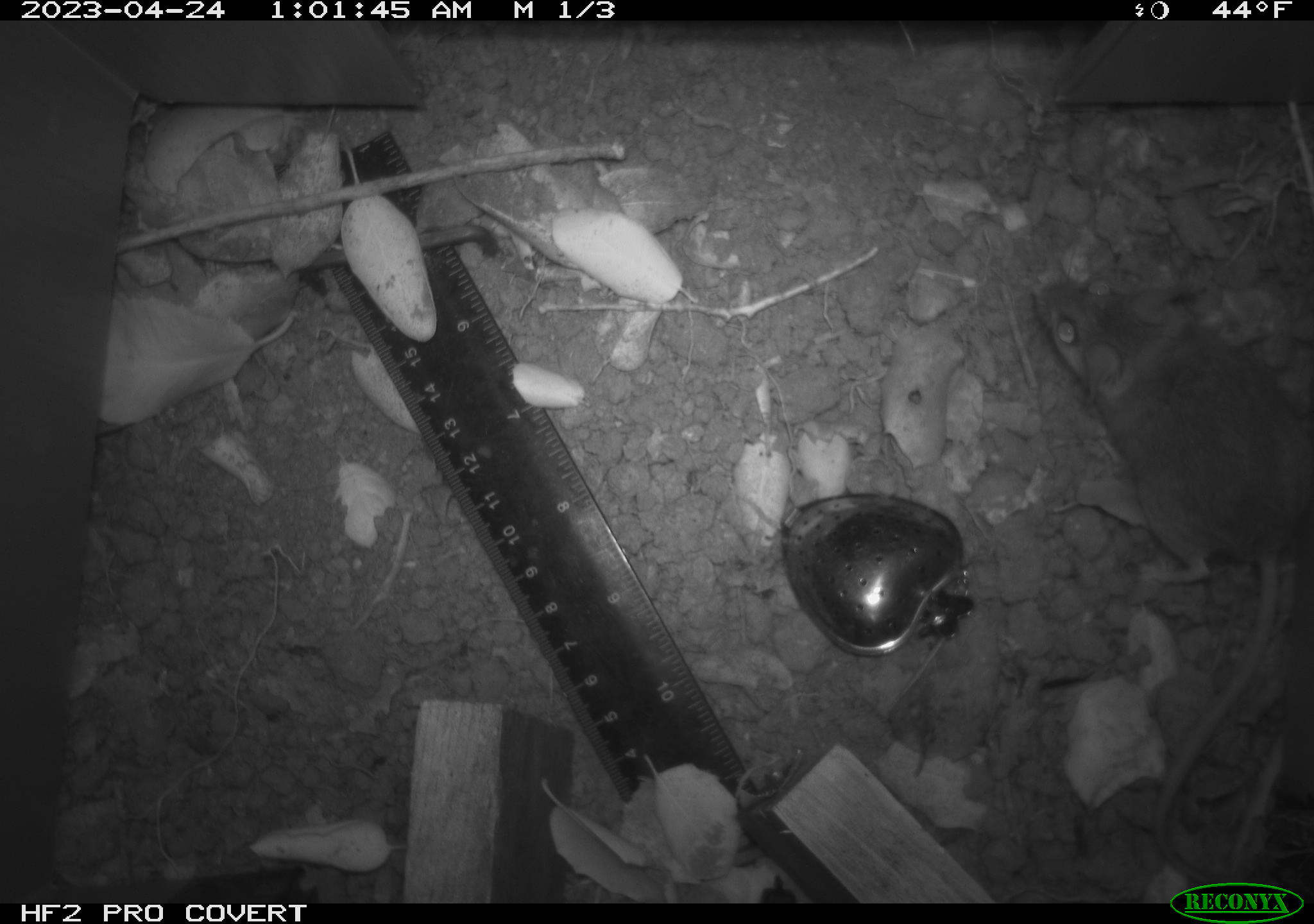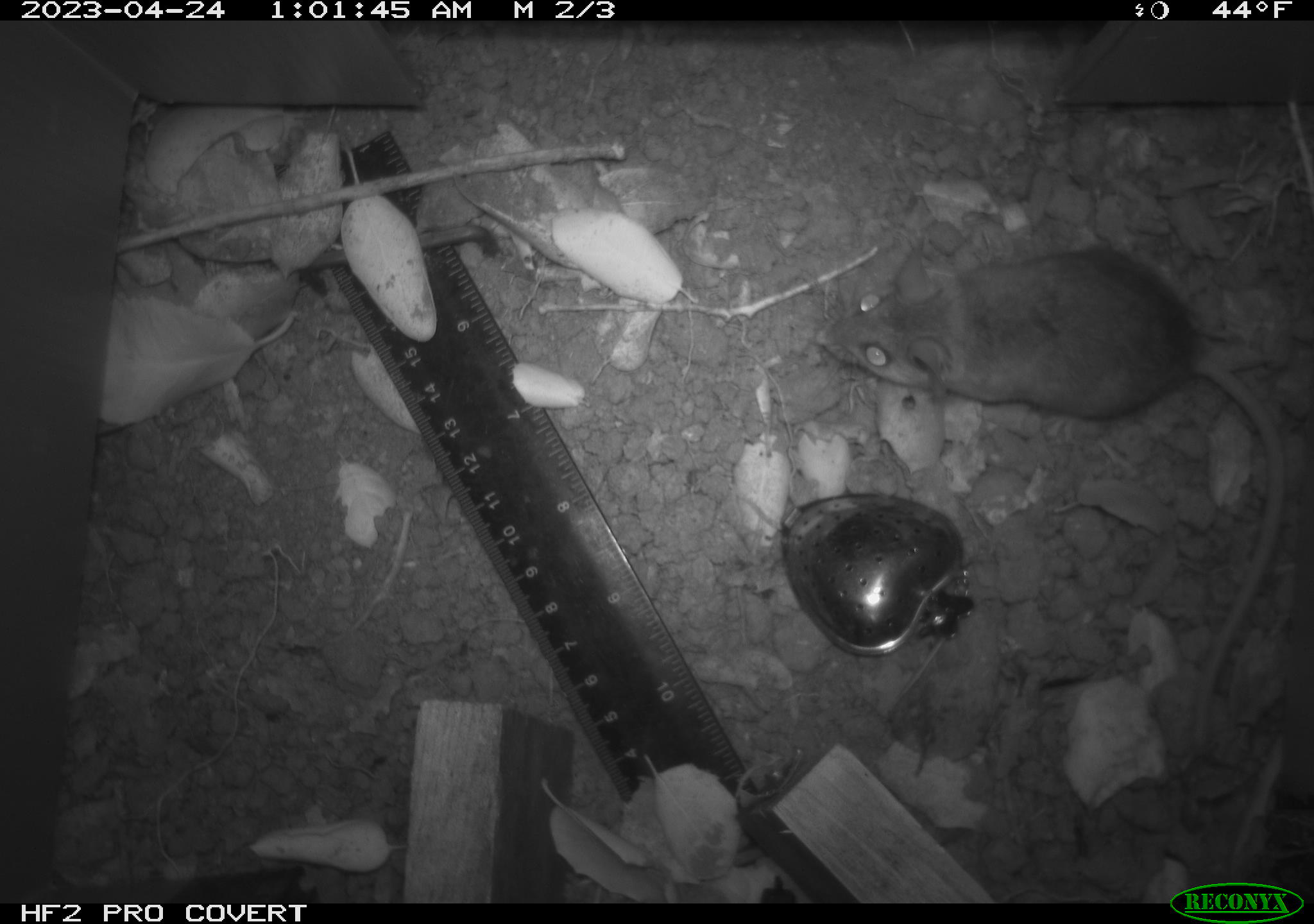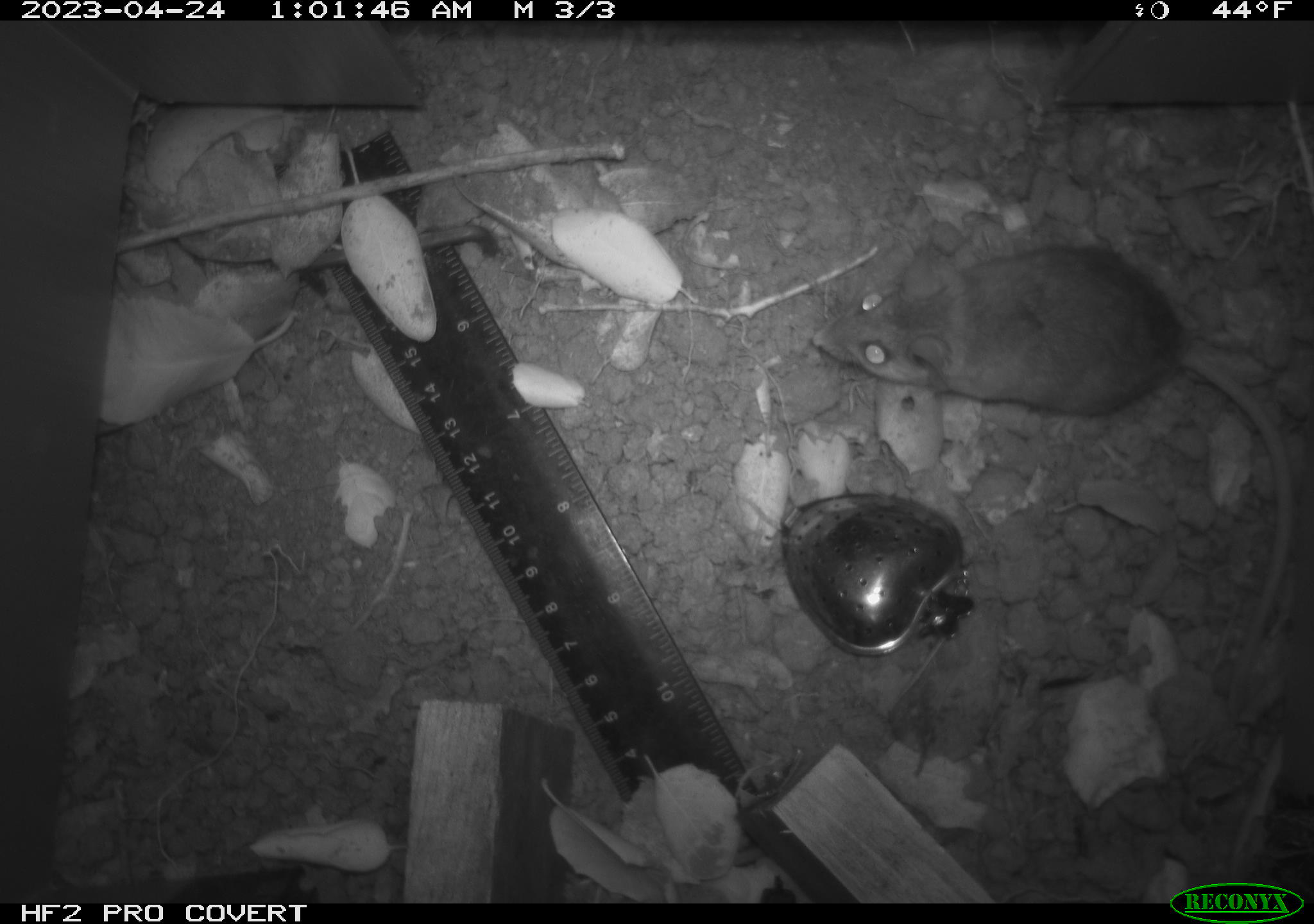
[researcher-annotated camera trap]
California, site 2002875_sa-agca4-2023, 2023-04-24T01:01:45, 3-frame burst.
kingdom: Animalia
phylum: Chordata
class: Mammalia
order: Rodentia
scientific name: Rodentia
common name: mouse species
Mouse species (Rodentia).